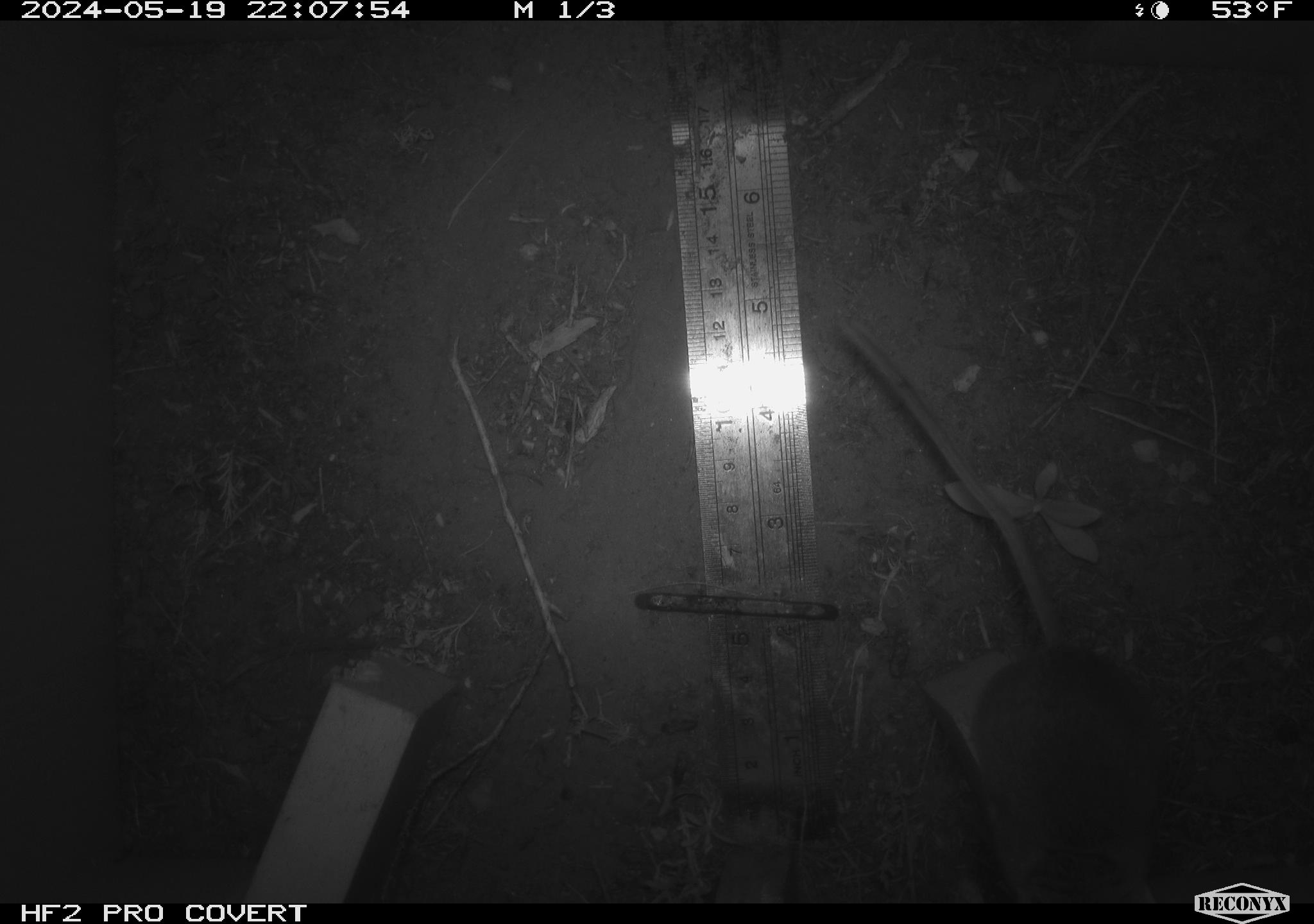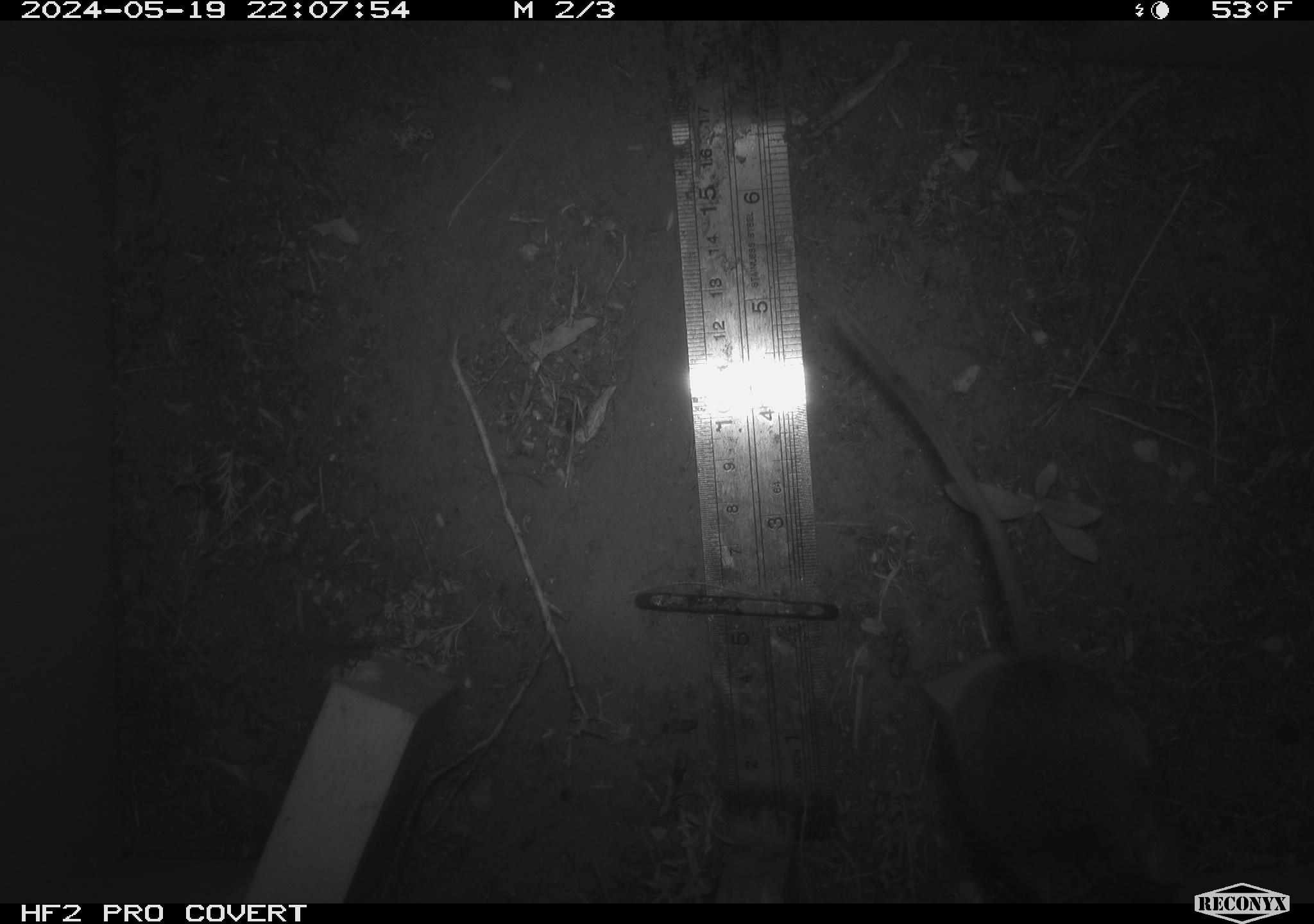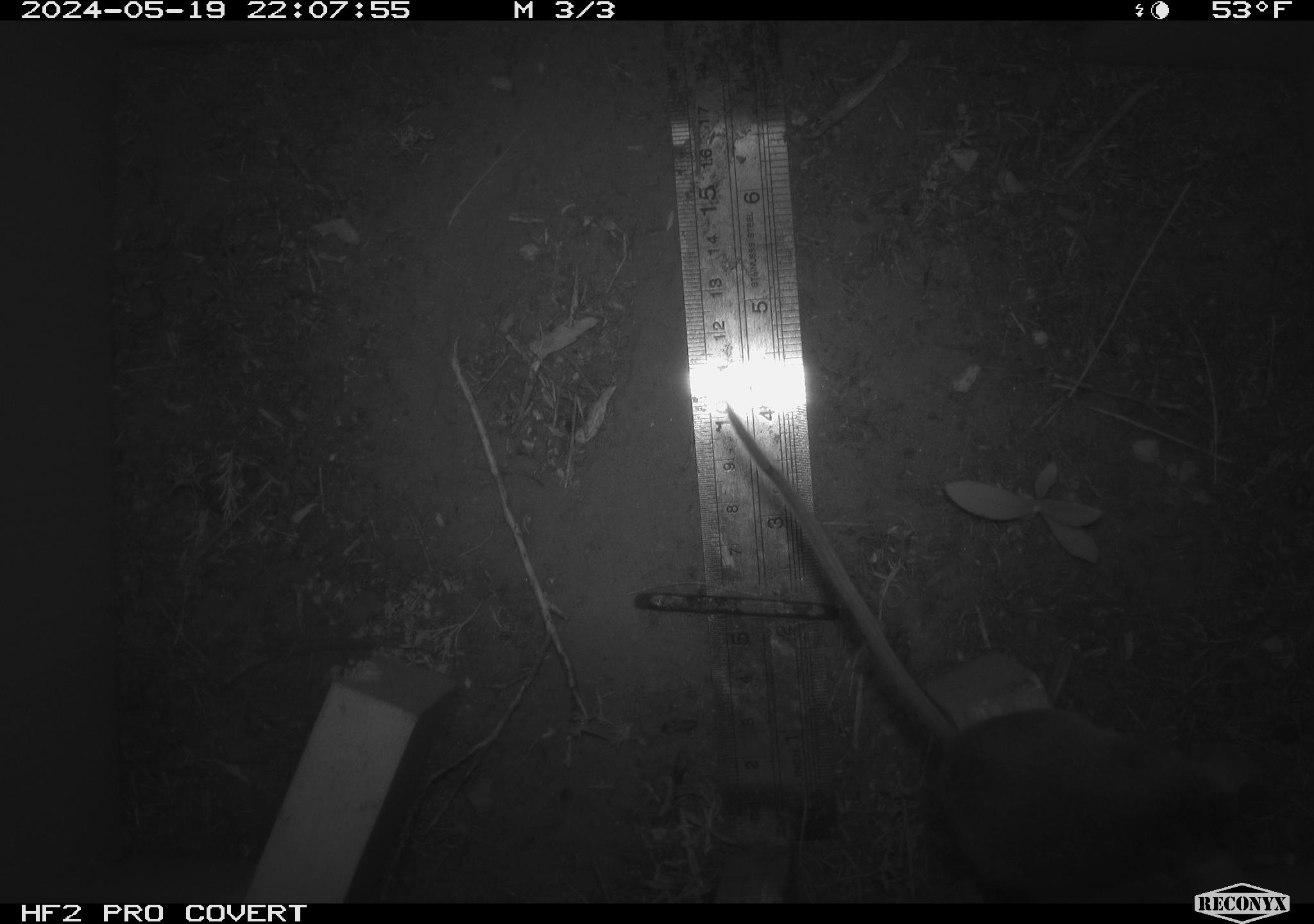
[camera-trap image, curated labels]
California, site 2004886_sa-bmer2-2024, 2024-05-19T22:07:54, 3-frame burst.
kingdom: Animalia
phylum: Chordata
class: Mammalia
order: Rodentia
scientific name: Rodentia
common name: woodrat or rat or mouse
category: woodrat or rat or mouse species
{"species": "woodrat or rat or mouse species (woodrat or rat or mouse) (Rodentia)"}